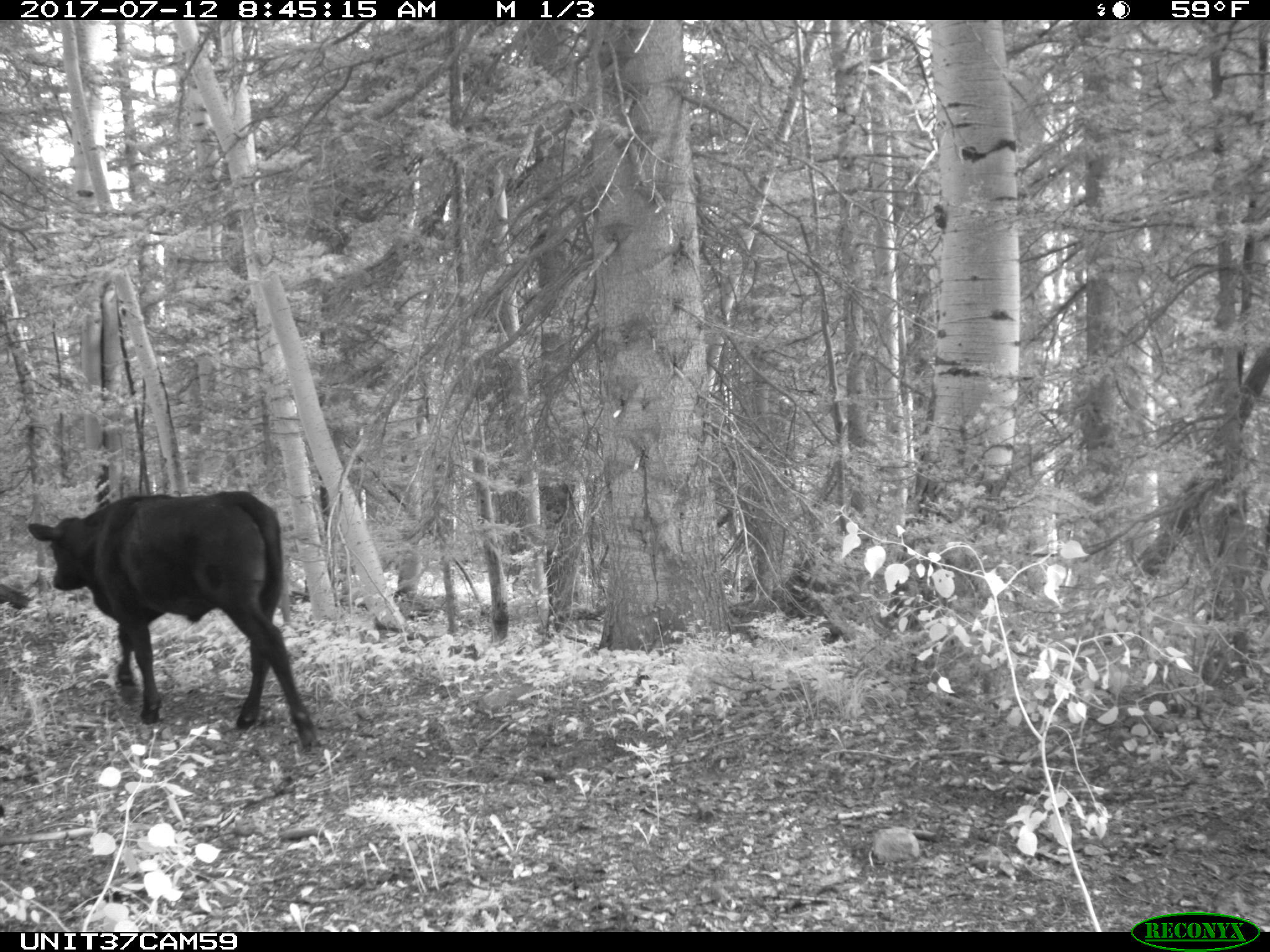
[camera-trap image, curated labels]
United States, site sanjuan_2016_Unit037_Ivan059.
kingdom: Animalia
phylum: Chordata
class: Mammalia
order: Artiodactyla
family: Bovidae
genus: Bos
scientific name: Bos taurus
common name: domestic cow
Bos taurus (domestic cow).